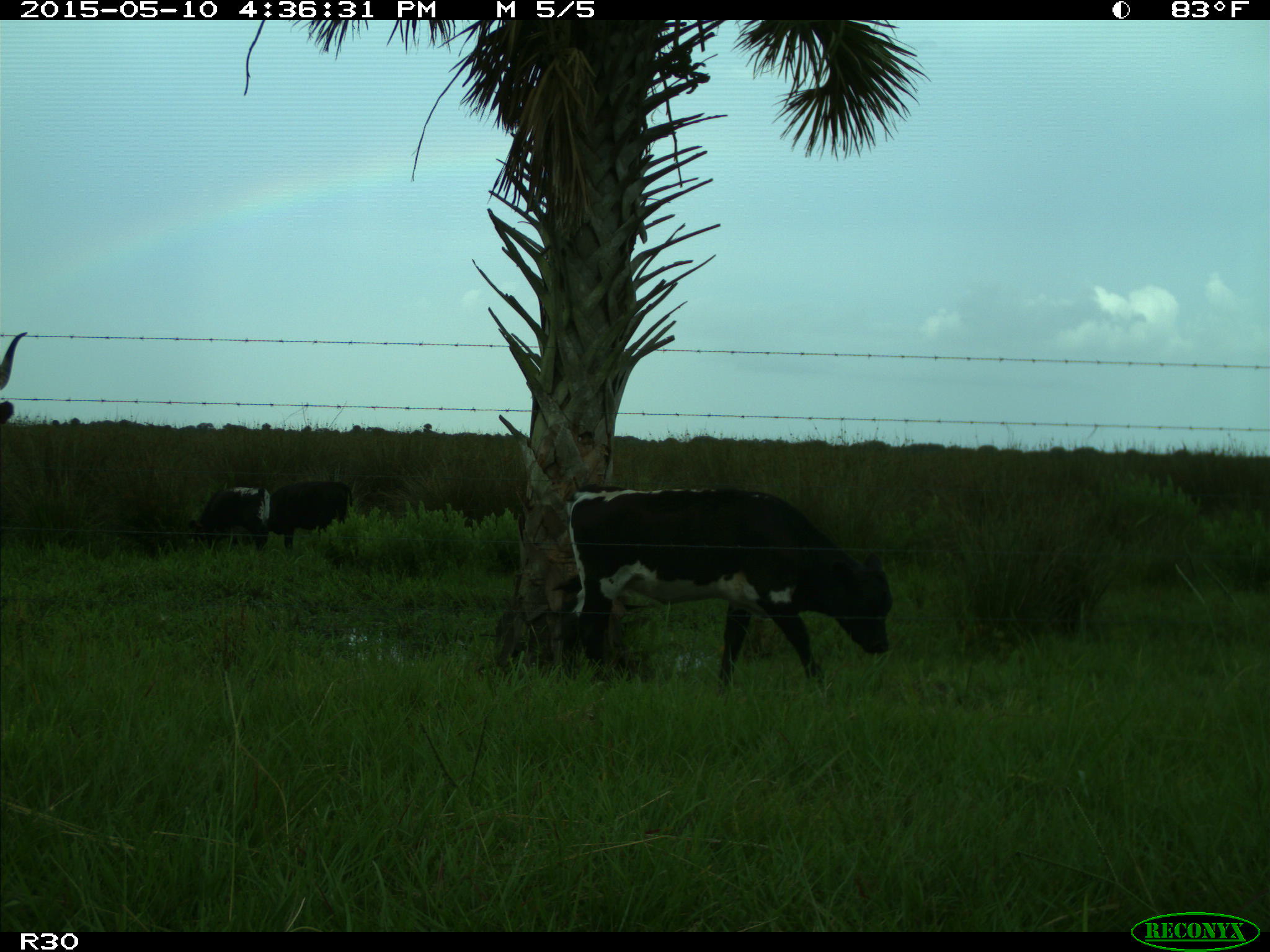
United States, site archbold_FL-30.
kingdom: Animalia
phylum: Chordata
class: Mammalia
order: Artiodactyla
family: Bovidae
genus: Bos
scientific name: Bos taurus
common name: domestic cow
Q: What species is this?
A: Bos taurus (domestic cow).